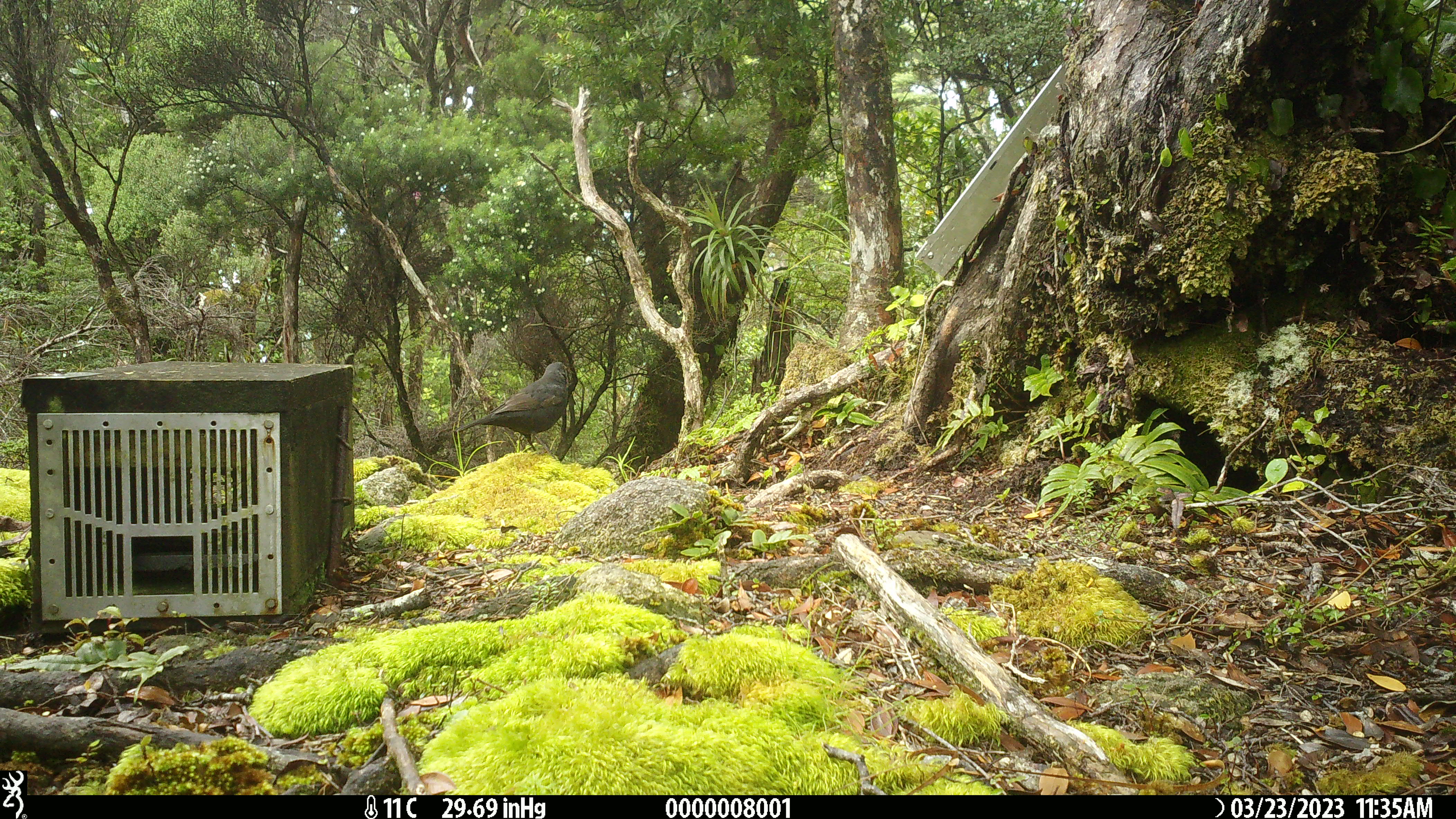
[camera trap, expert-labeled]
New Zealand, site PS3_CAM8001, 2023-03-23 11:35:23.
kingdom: Animalia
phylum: Chordata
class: Aves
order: Passeriformes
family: Turdidae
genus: Turdus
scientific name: Turdus merula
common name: eurasian blackbird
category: blackbird